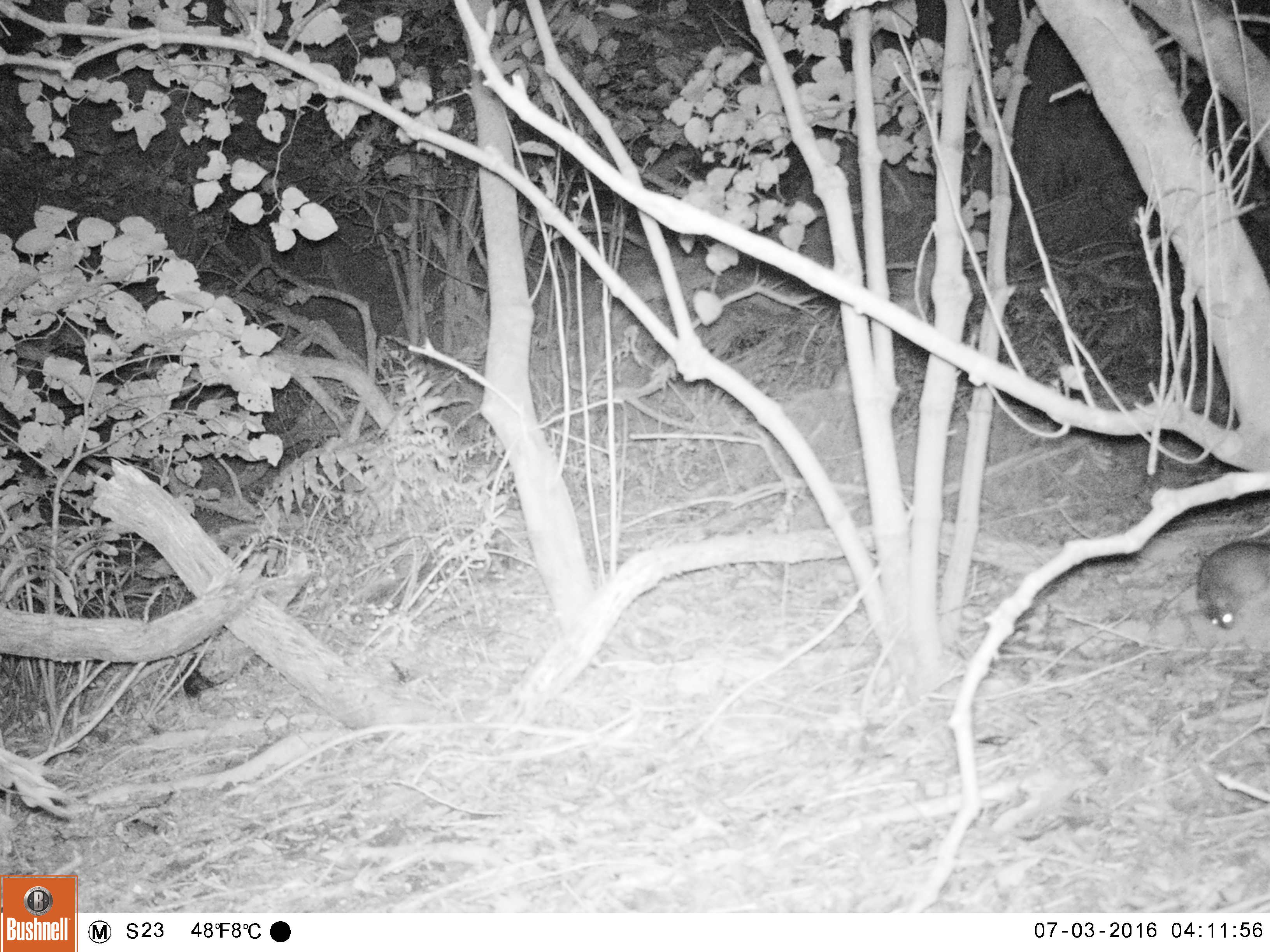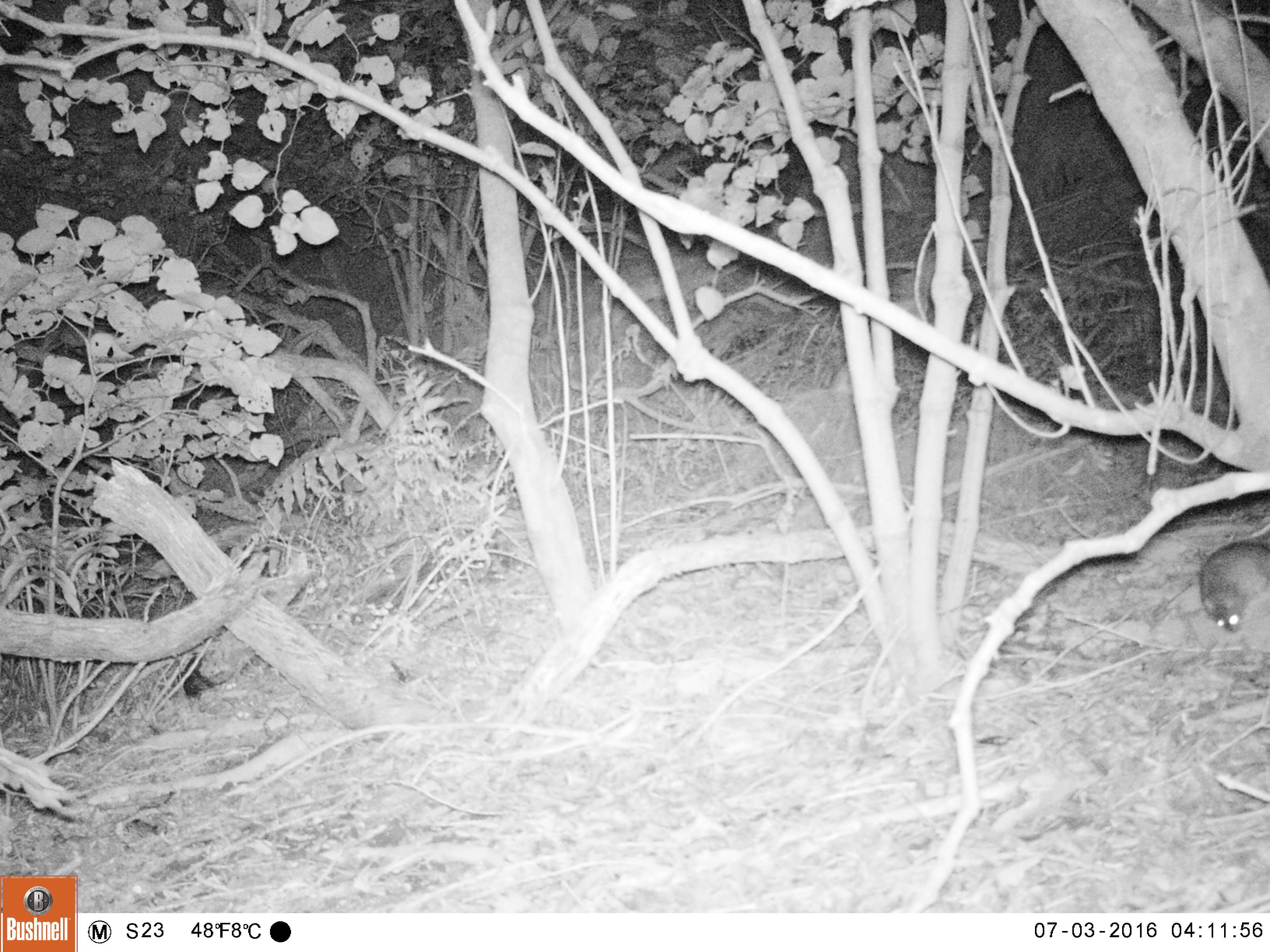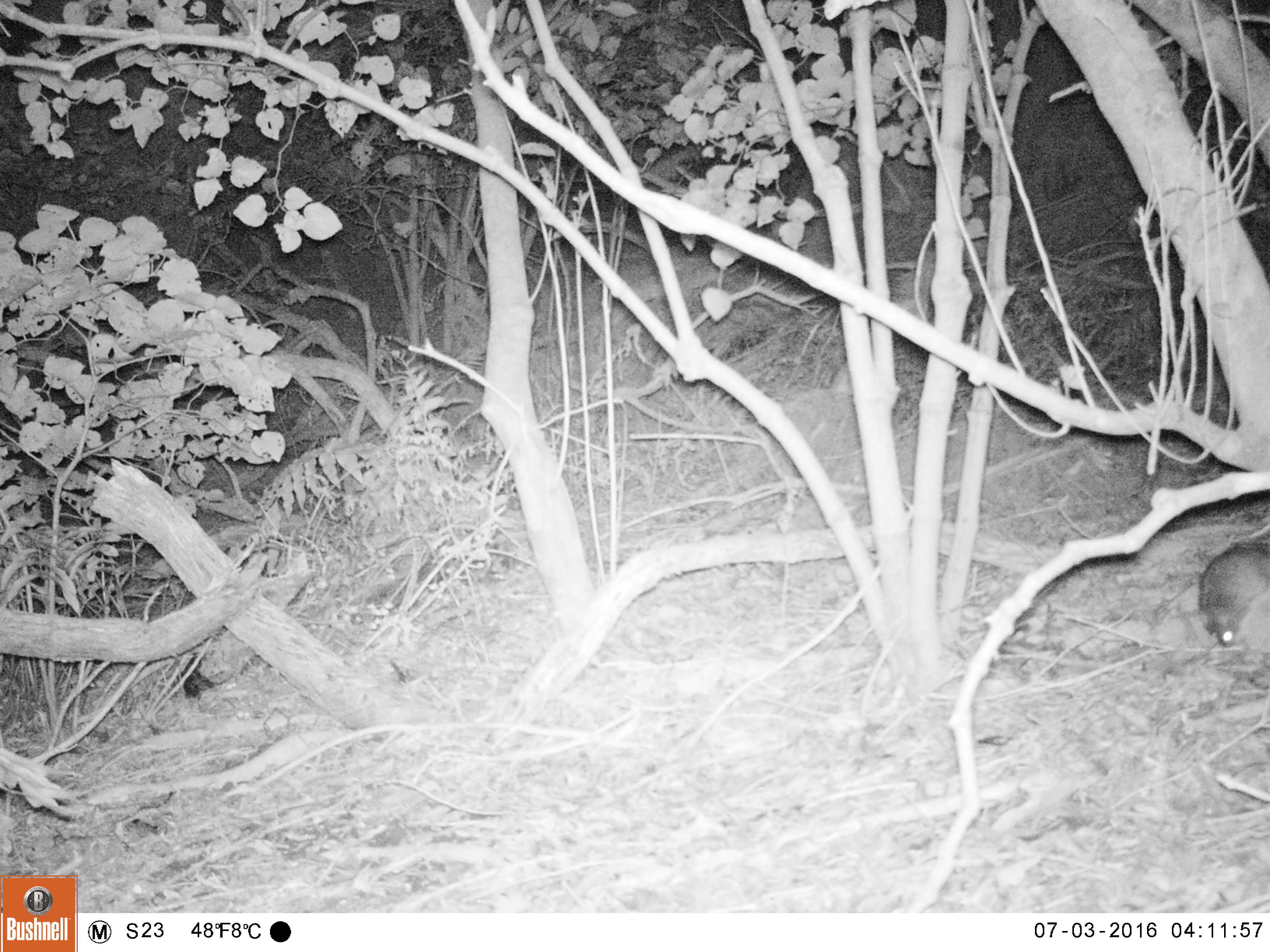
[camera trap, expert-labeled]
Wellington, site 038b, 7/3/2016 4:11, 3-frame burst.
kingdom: Animalia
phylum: Chordata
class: Mammalia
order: Rodentia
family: Muridae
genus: Rattus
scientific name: Rattus rattus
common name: ship rat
Ship rat (Rattus rattus).